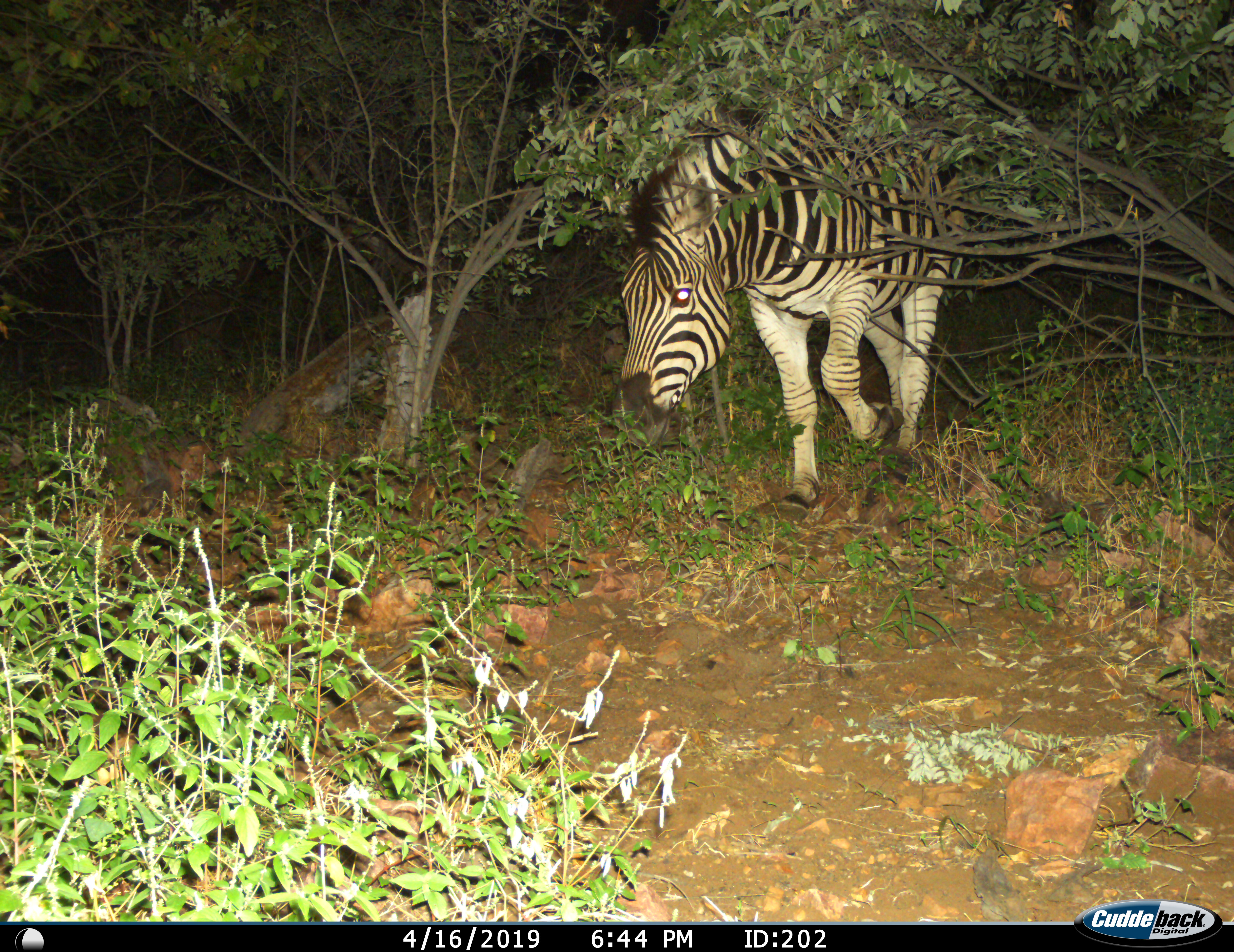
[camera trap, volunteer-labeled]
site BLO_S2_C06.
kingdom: Animalia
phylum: Chordata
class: Mammalia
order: Perissodactyla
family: Equidae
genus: Equus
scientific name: Equus quagga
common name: plains zebra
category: zebraplains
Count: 1.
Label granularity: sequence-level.